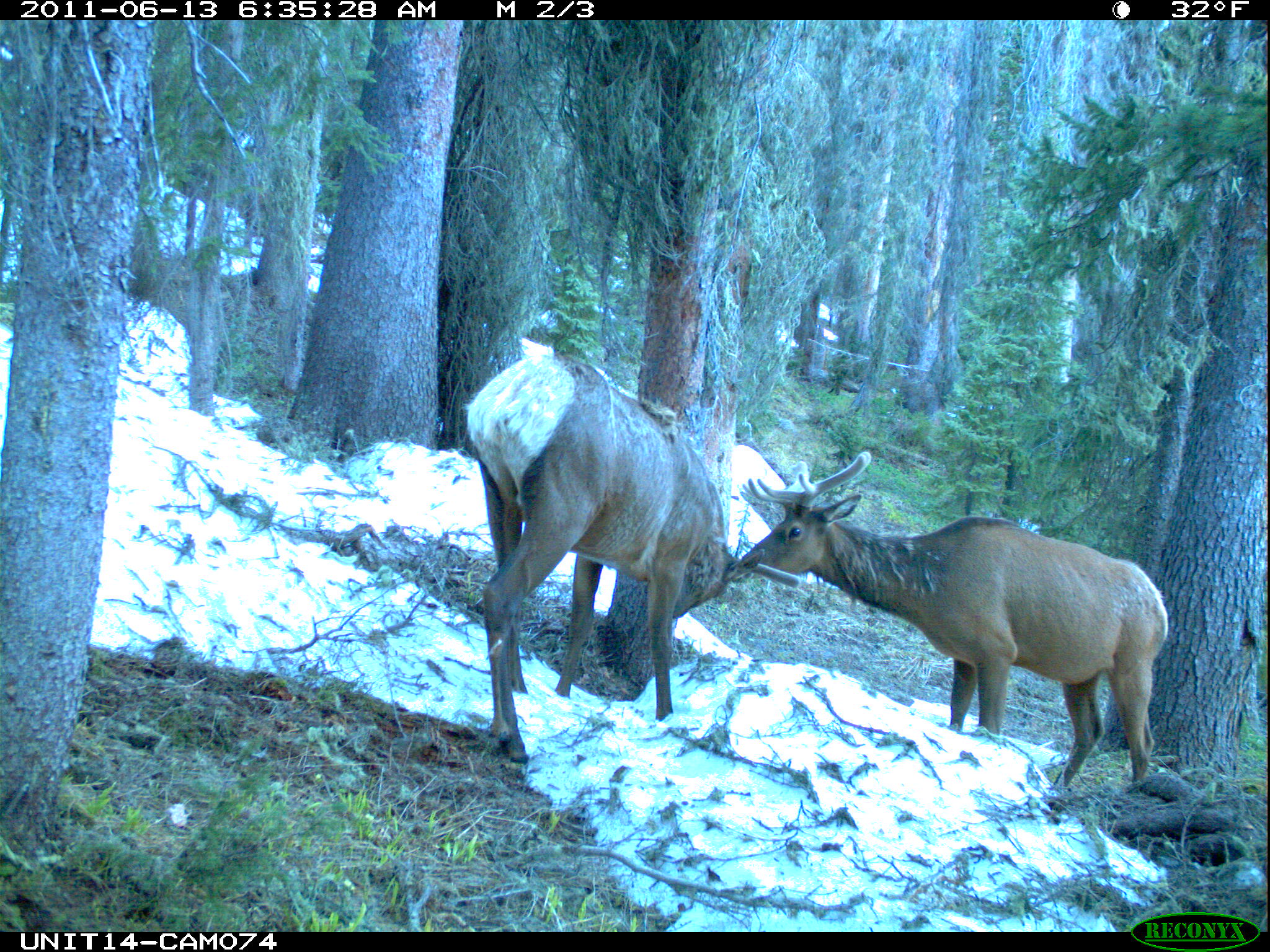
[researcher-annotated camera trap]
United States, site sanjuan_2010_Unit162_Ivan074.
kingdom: Animalia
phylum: Chordata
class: Mammalia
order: Artiodactyla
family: Cervidae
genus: Cervus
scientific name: Cervus elaphus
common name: red deer